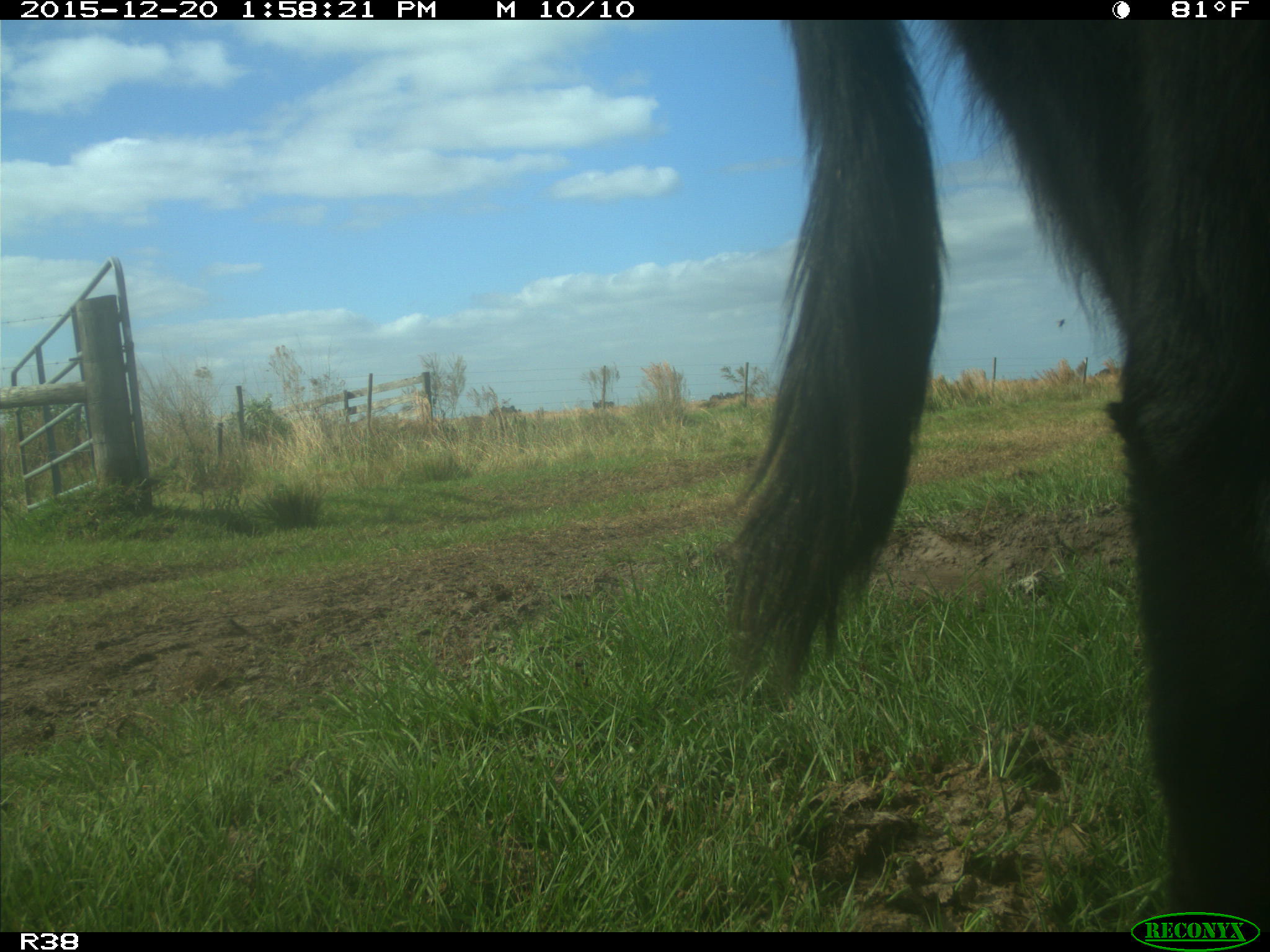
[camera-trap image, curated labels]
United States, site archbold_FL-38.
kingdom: Animalia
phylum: Chordata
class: Mammalia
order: Artiodactyla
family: Bovidae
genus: Bos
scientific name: Bos taurus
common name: domestic cow